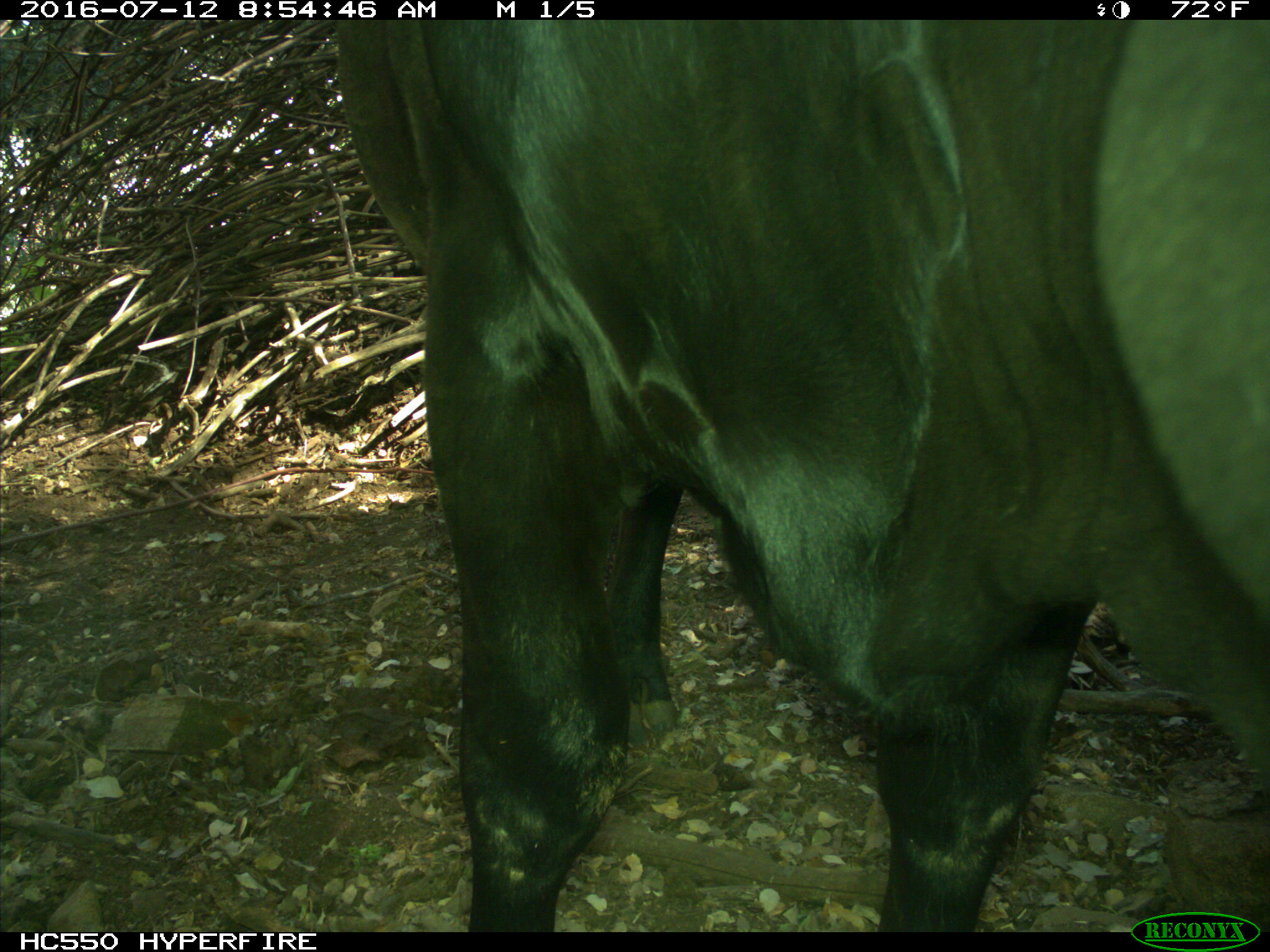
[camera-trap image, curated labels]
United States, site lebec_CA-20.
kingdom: Animalia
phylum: Chordata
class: Mammalia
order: Artiodactyla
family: Bovidae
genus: Bos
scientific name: Bos taurus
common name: domestic cow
Bos taurus (domestic cow).